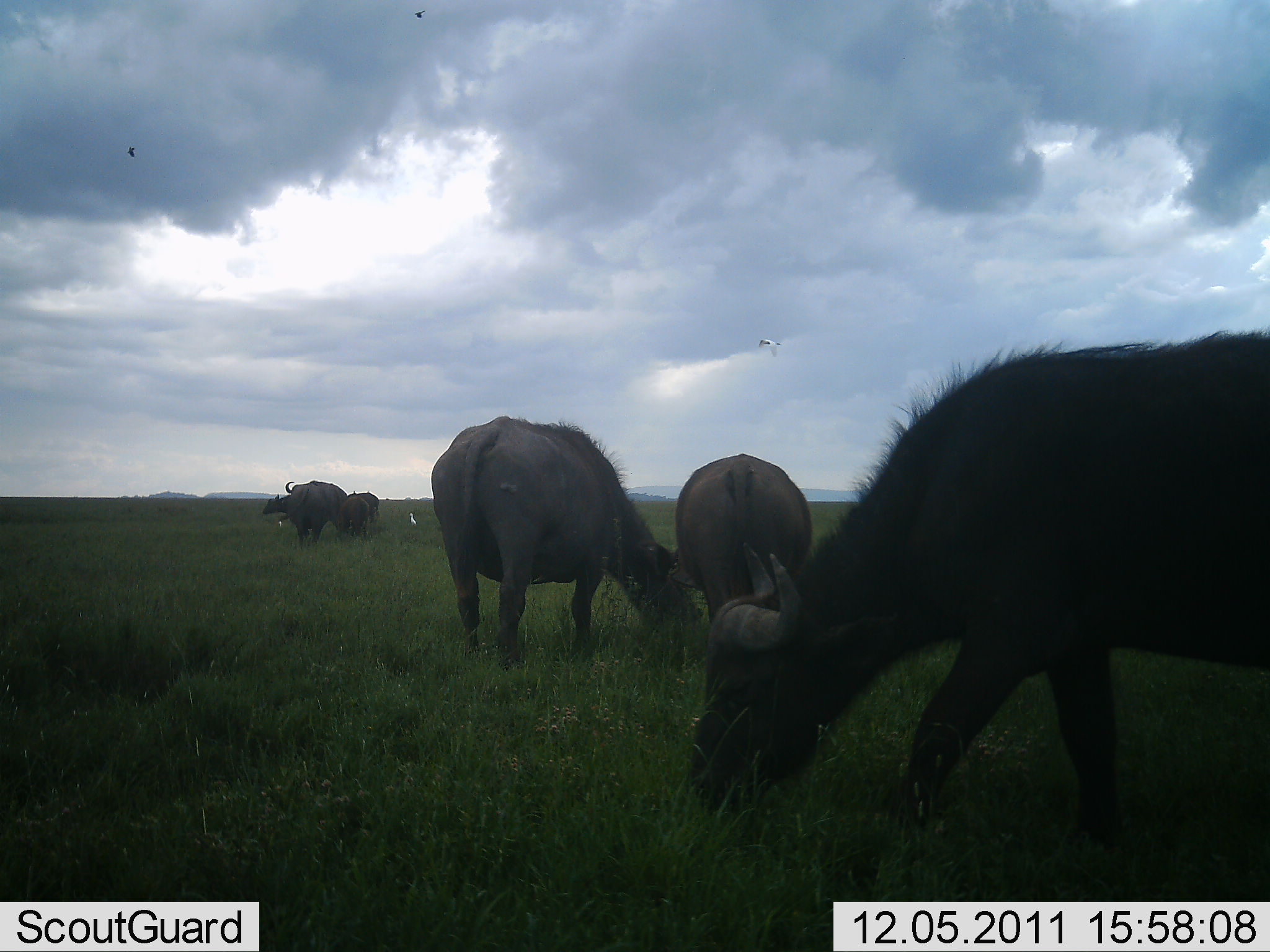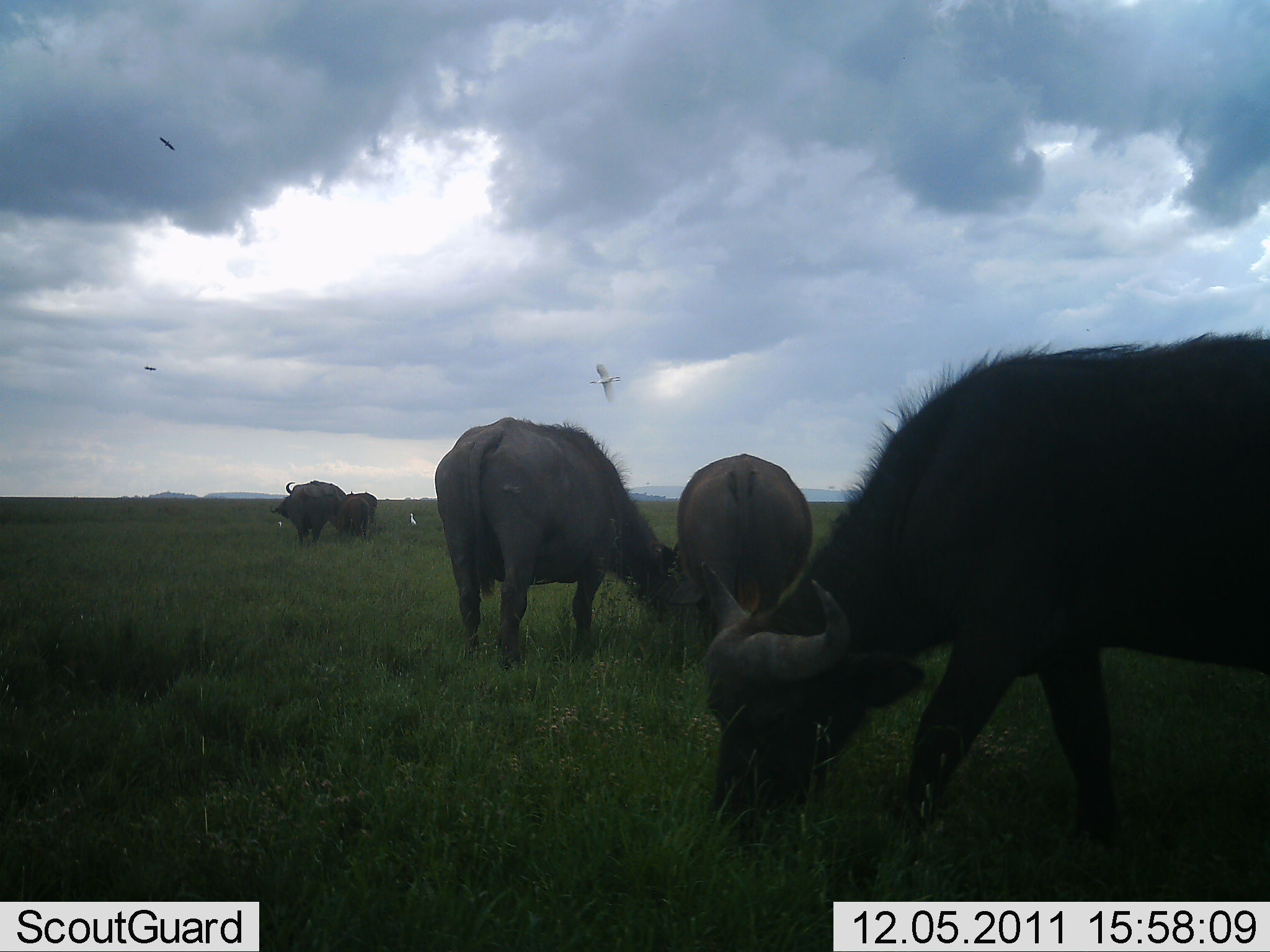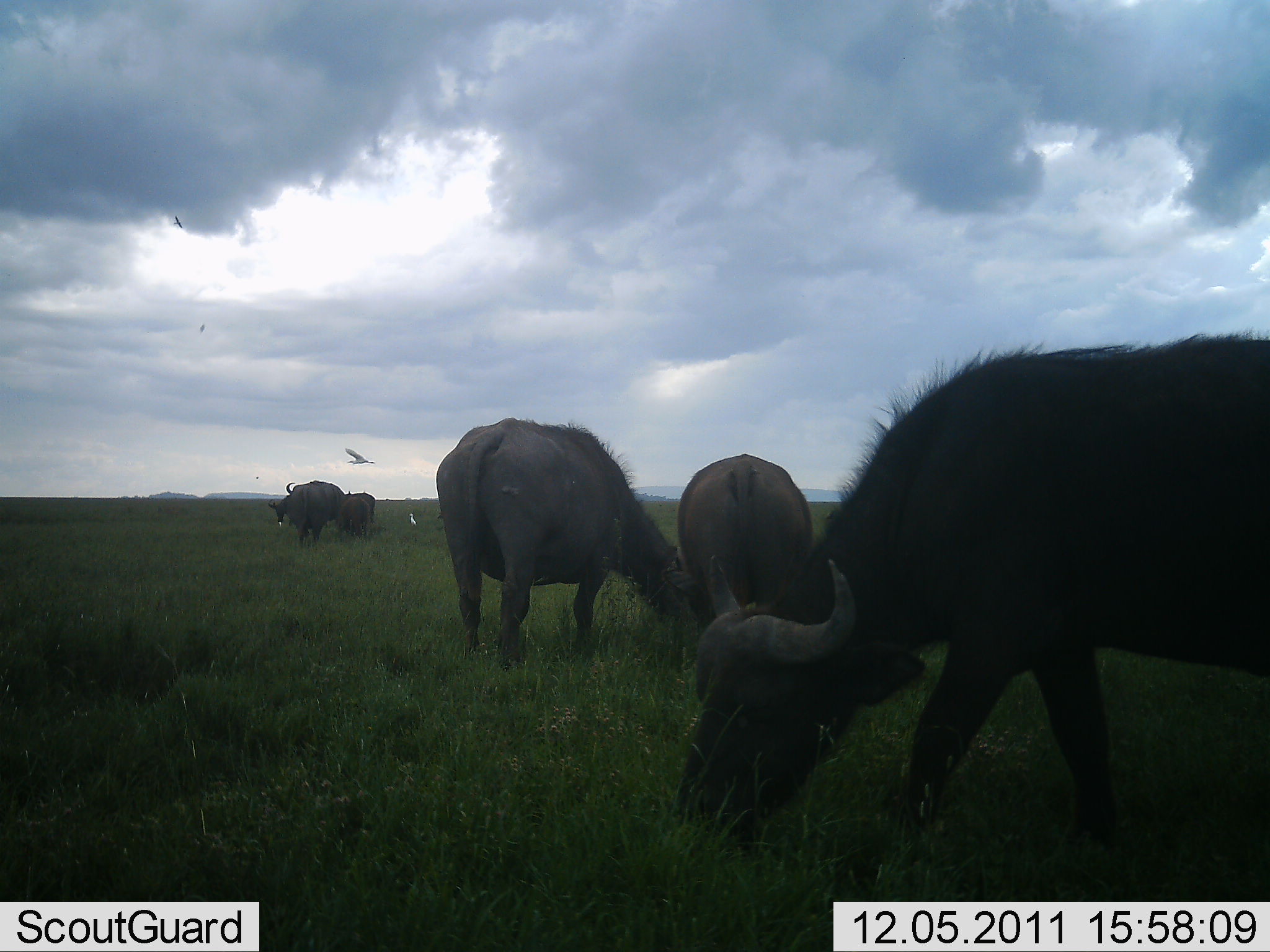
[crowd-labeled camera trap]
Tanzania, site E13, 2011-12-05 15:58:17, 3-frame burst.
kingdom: Animalia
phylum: Chordata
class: Mammalia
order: Artiodactyla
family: Bovidae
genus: Syncerus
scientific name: Syncerus caffer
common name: cape buffalo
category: buffalo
Buffalo (cape buffalo) (Syncerus caffer), count 6. Behavior (volunteer vote fractions): standing 39%, resting 0%, moving 0%, interacting 6%. Young present (vote fraction): 22%. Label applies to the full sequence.